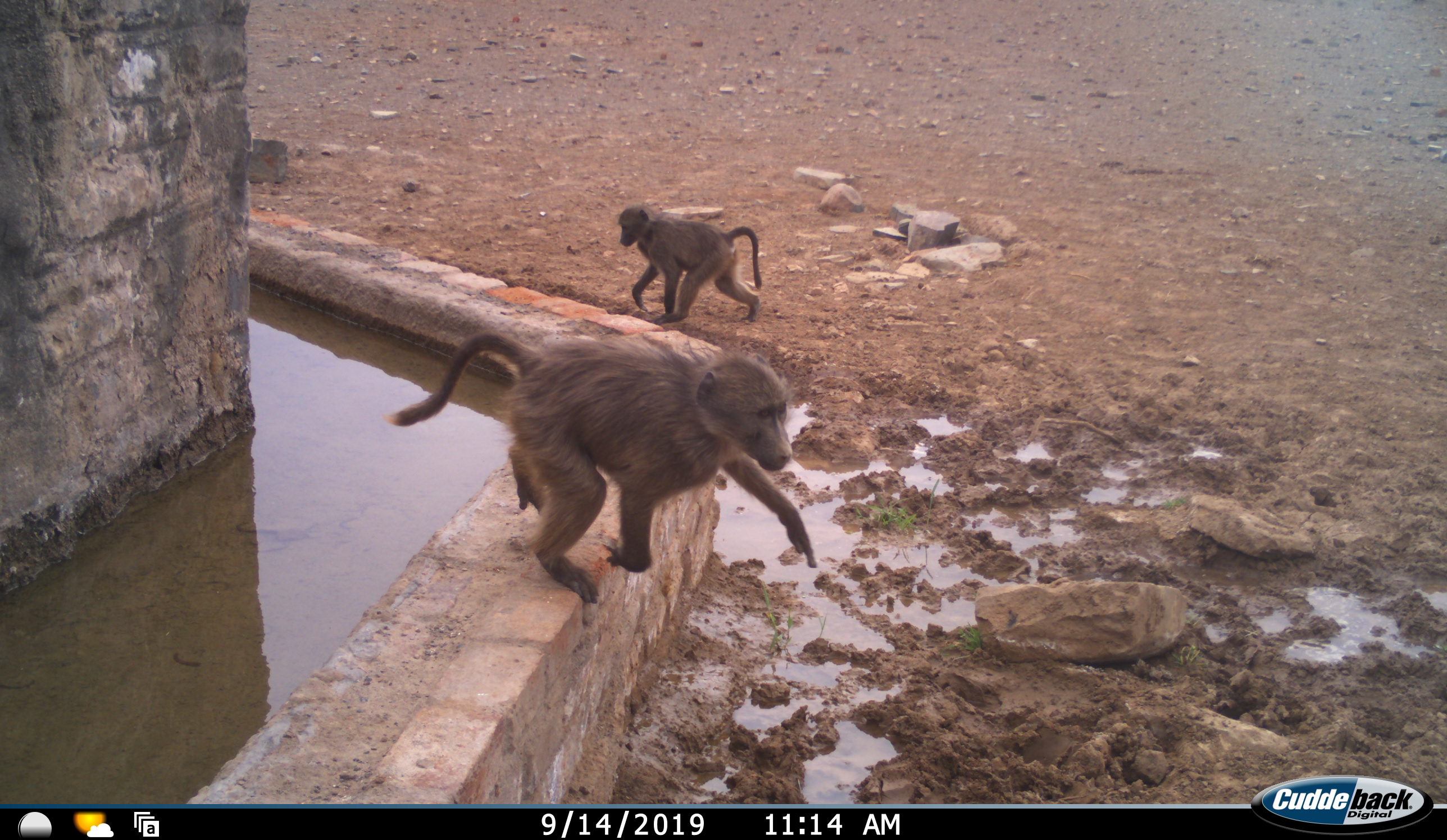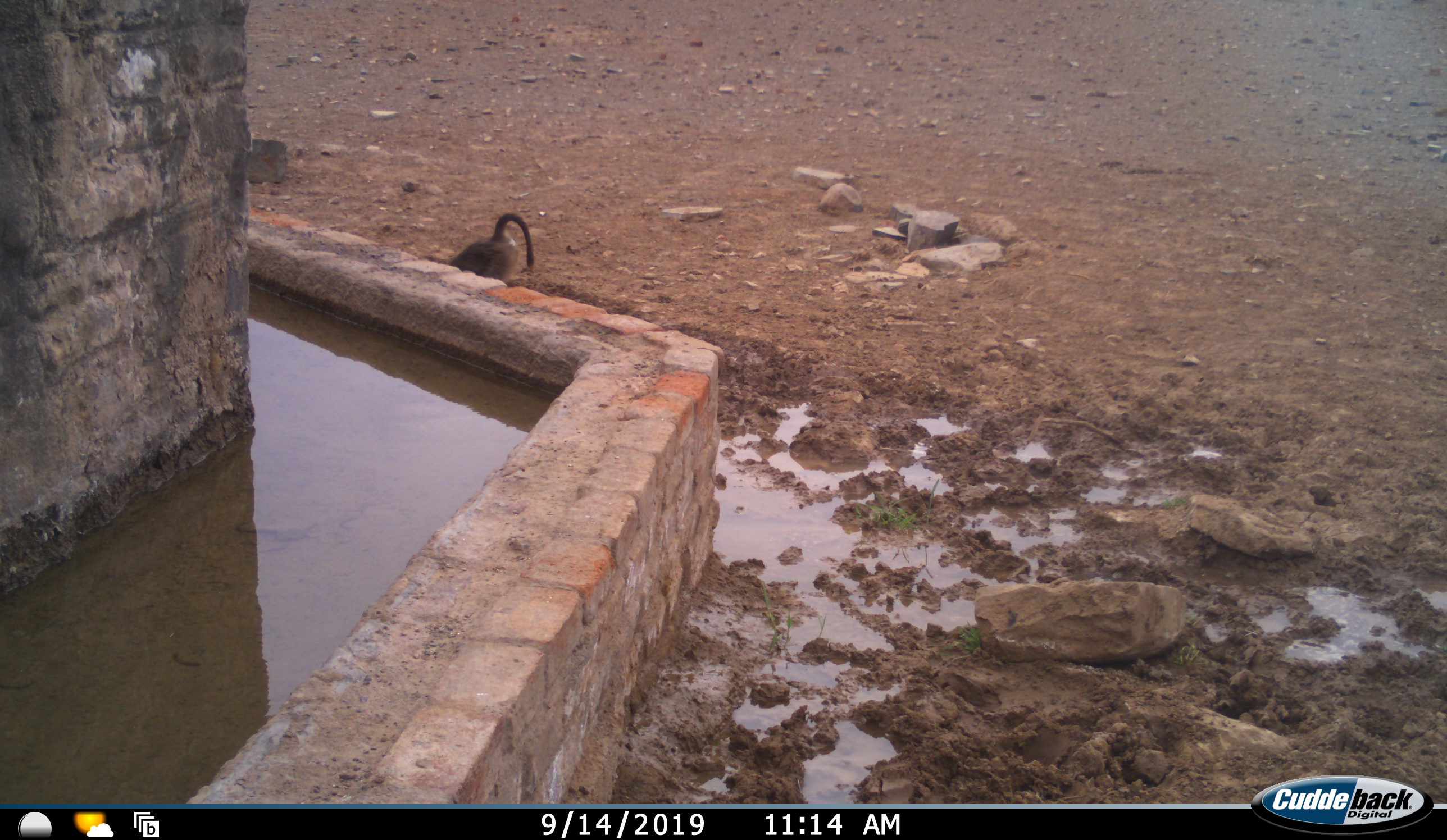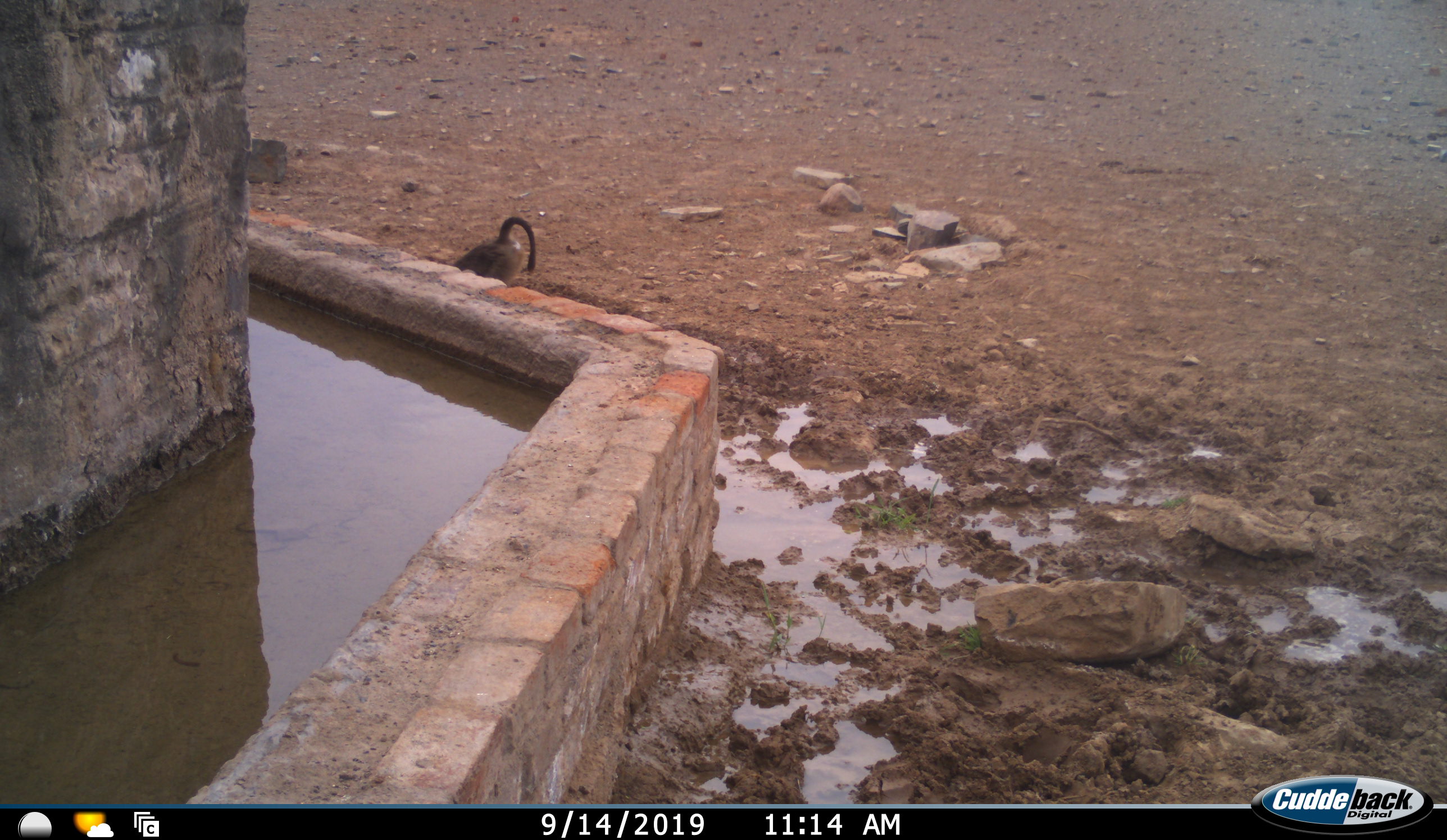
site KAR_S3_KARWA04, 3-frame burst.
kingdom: Animalia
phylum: Chordata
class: Mammalia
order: Primates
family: Cercopithecidae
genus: Papio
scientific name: Papio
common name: baboon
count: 2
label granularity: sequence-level